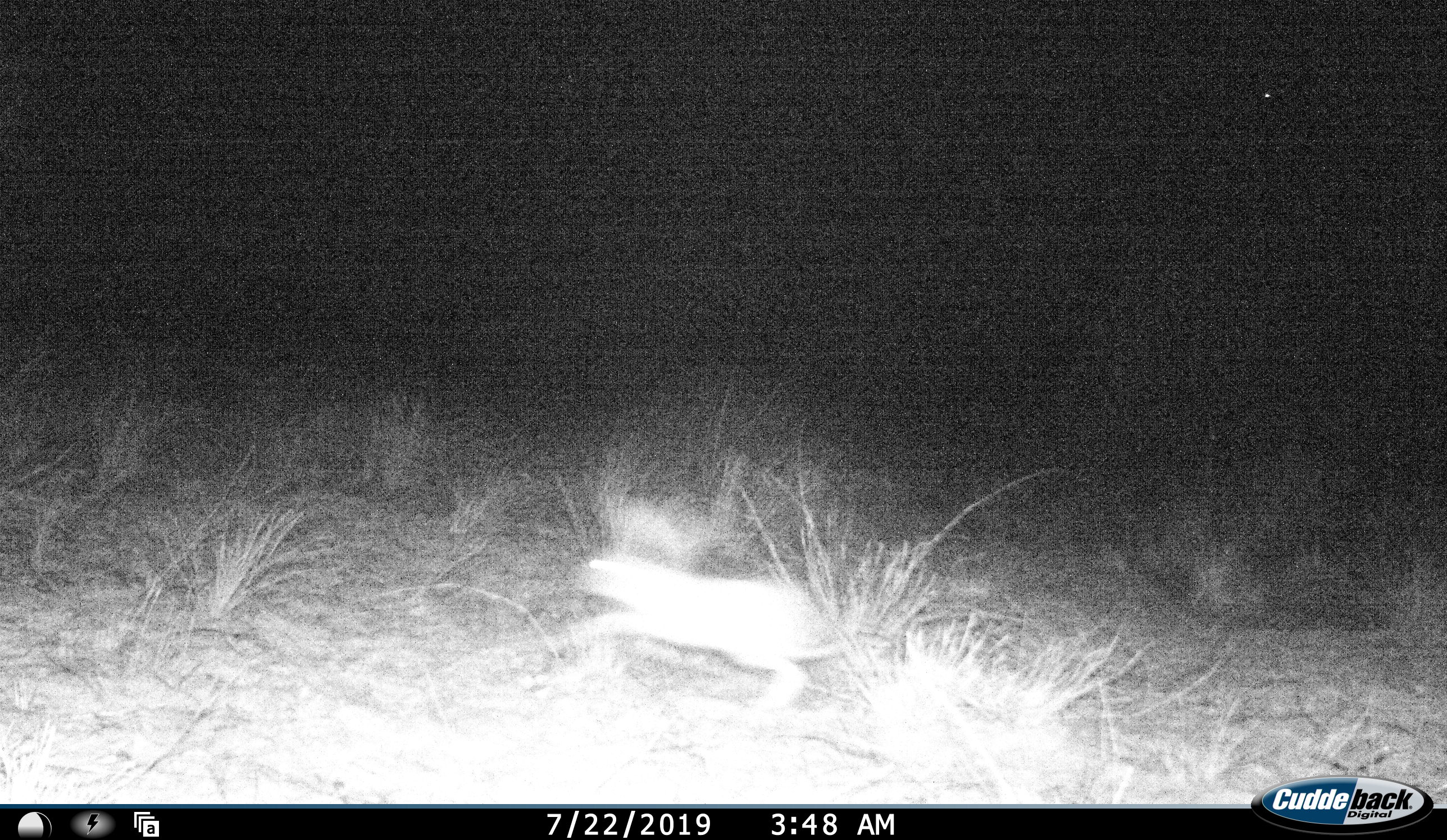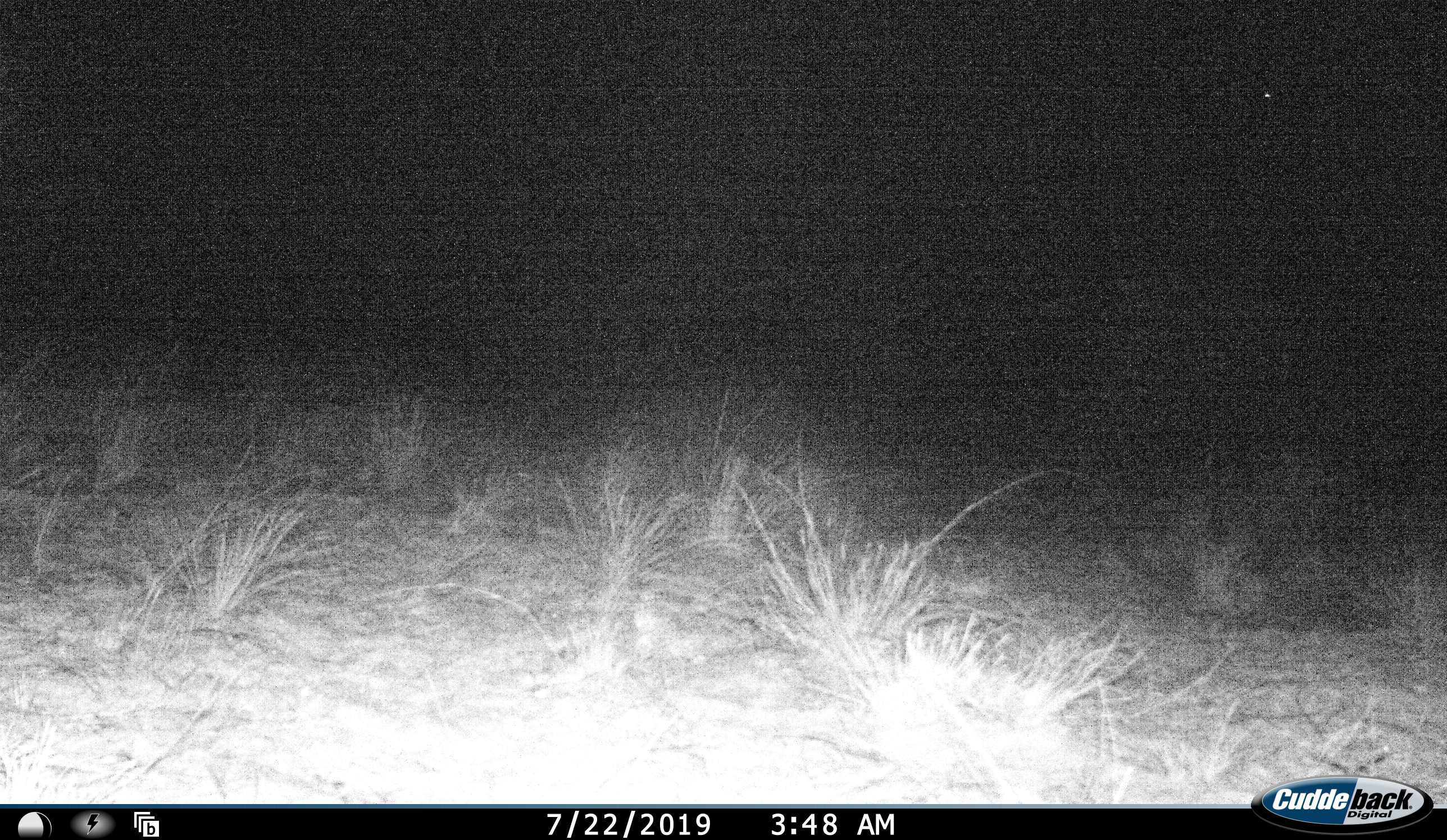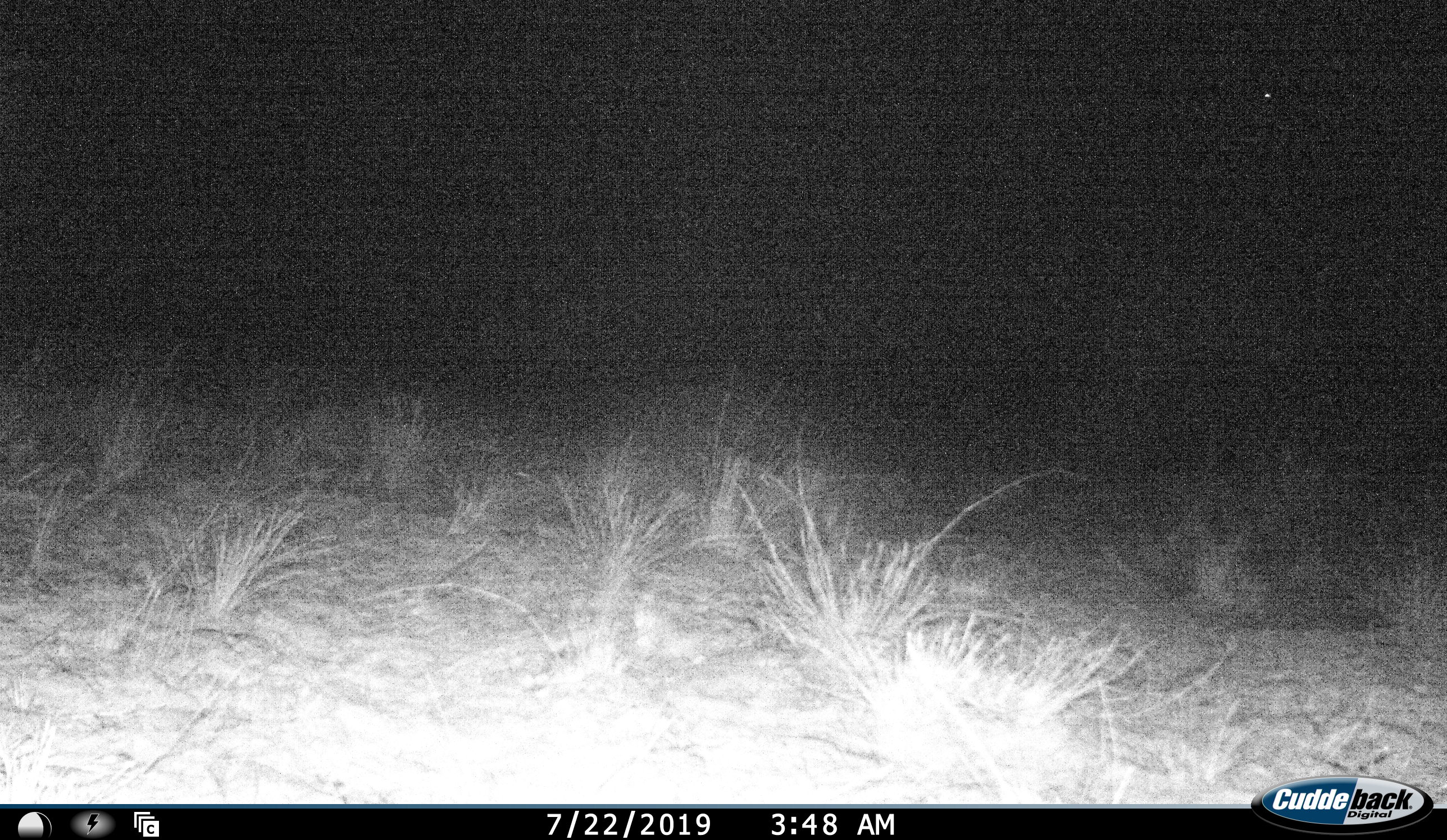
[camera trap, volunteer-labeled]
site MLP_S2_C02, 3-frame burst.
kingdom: Animalia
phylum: Chordata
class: Mammalia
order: Lagomorpha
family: Leporidae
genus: Lepus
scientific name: Lepus capensis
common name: cape hare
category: harecape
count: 1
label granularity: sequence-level